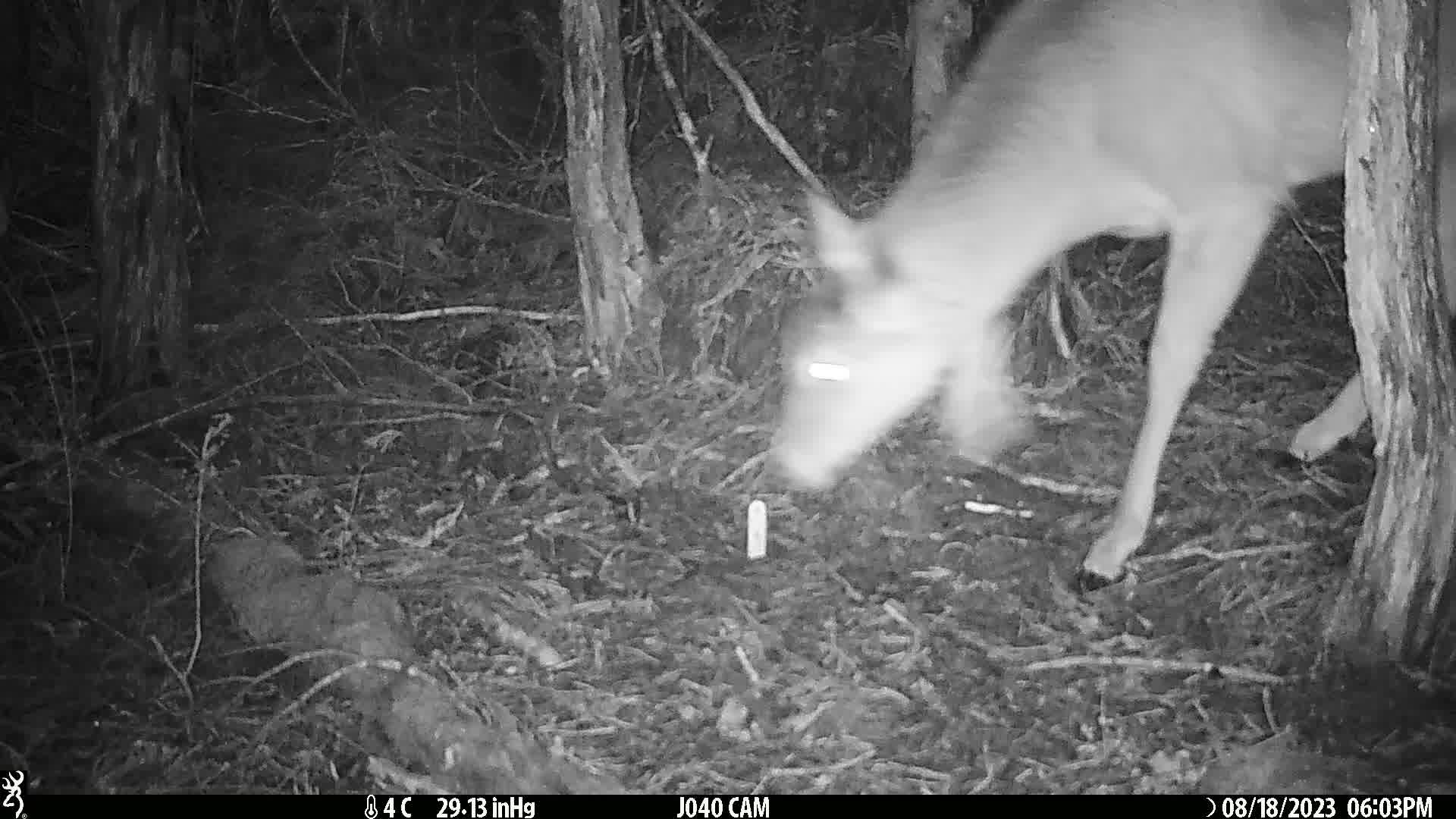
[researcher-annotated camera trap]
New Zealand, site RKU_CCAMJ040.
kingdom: Animalia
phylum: Chordata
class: Mammalia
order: Artiodactyla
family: Cervidae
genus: Odocoileus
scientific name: Odocoileus virginianus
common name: white-tailed deer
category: white tailed deer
White tailed deer (white-tailed deer) (Odocoileus virginianus).